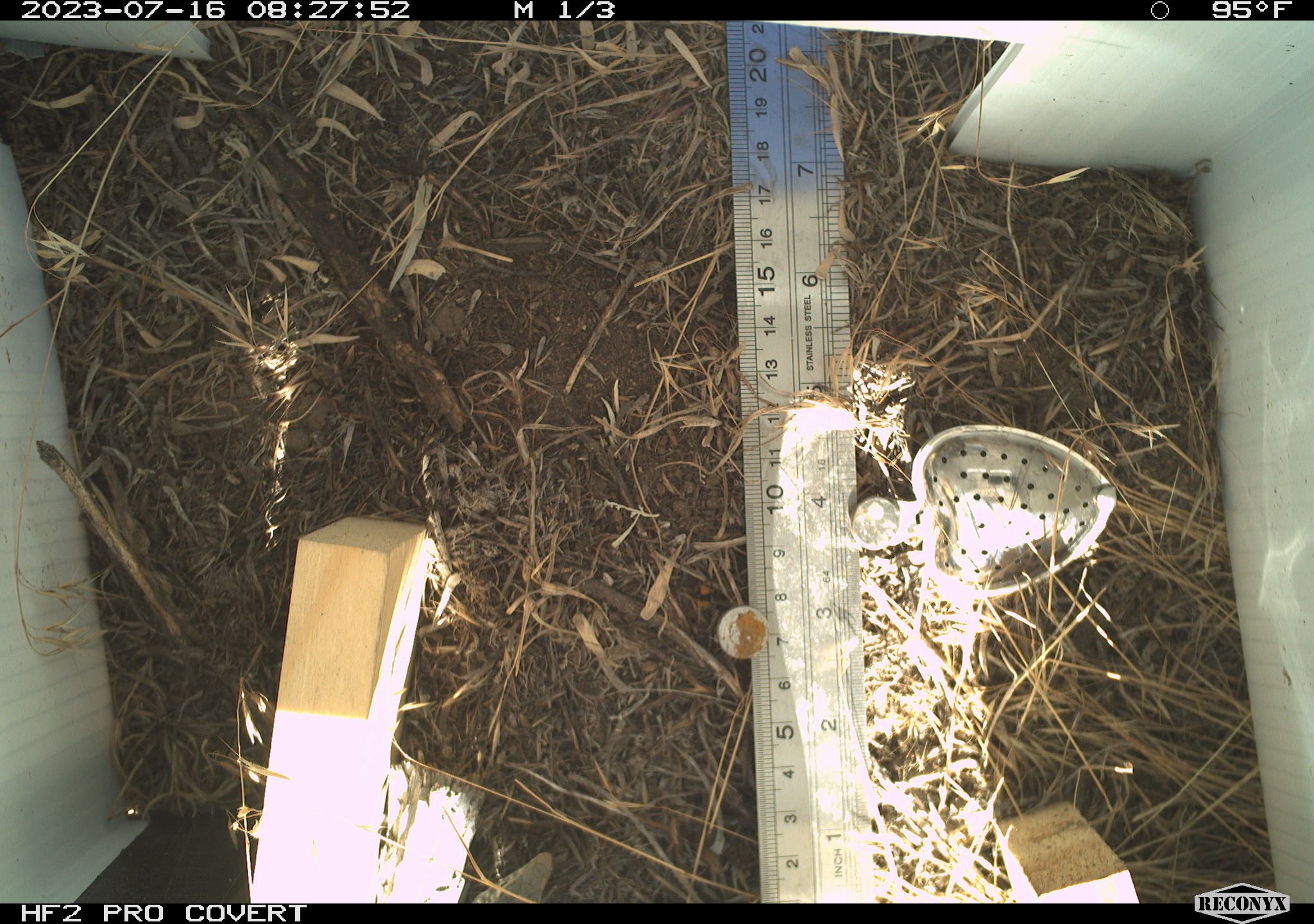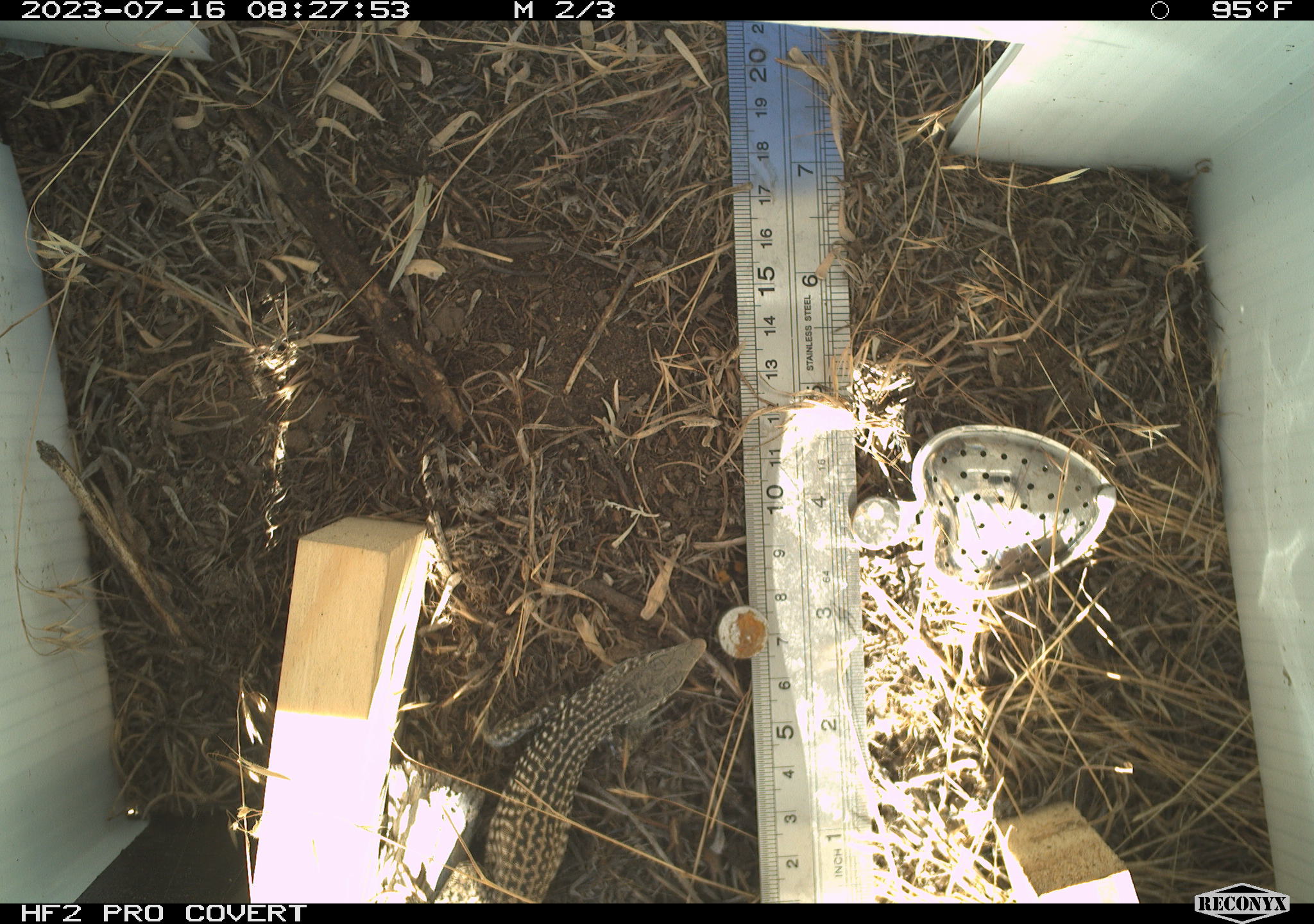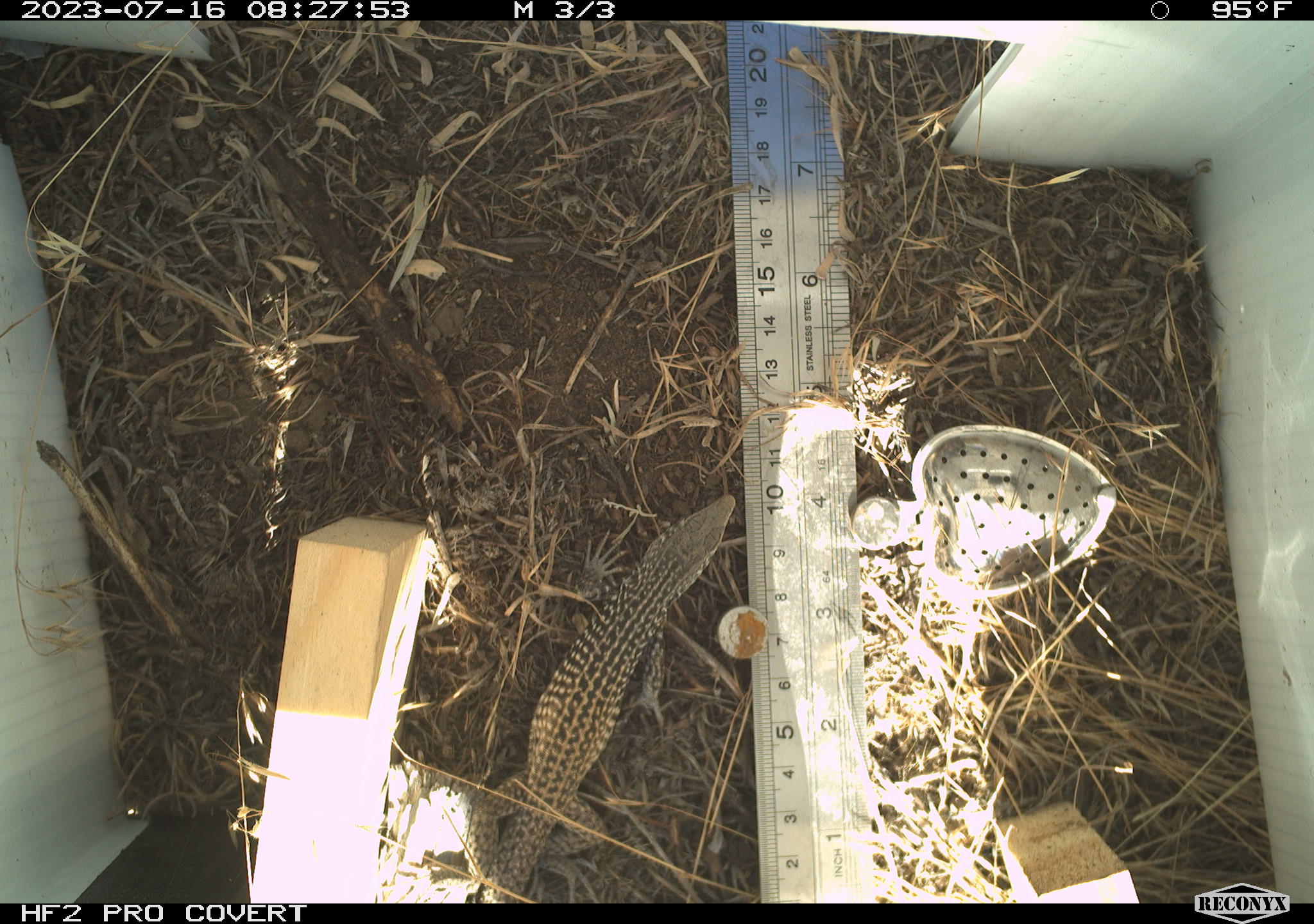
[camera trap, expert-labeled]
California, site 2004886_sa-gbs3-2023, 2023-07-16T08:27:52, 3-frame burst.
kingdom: Animalia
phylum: Chordata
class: Reptilia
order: Squamata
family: Teiidae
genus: Aspidoscelis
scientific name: Aspidoscelis tigris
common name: western whiptail